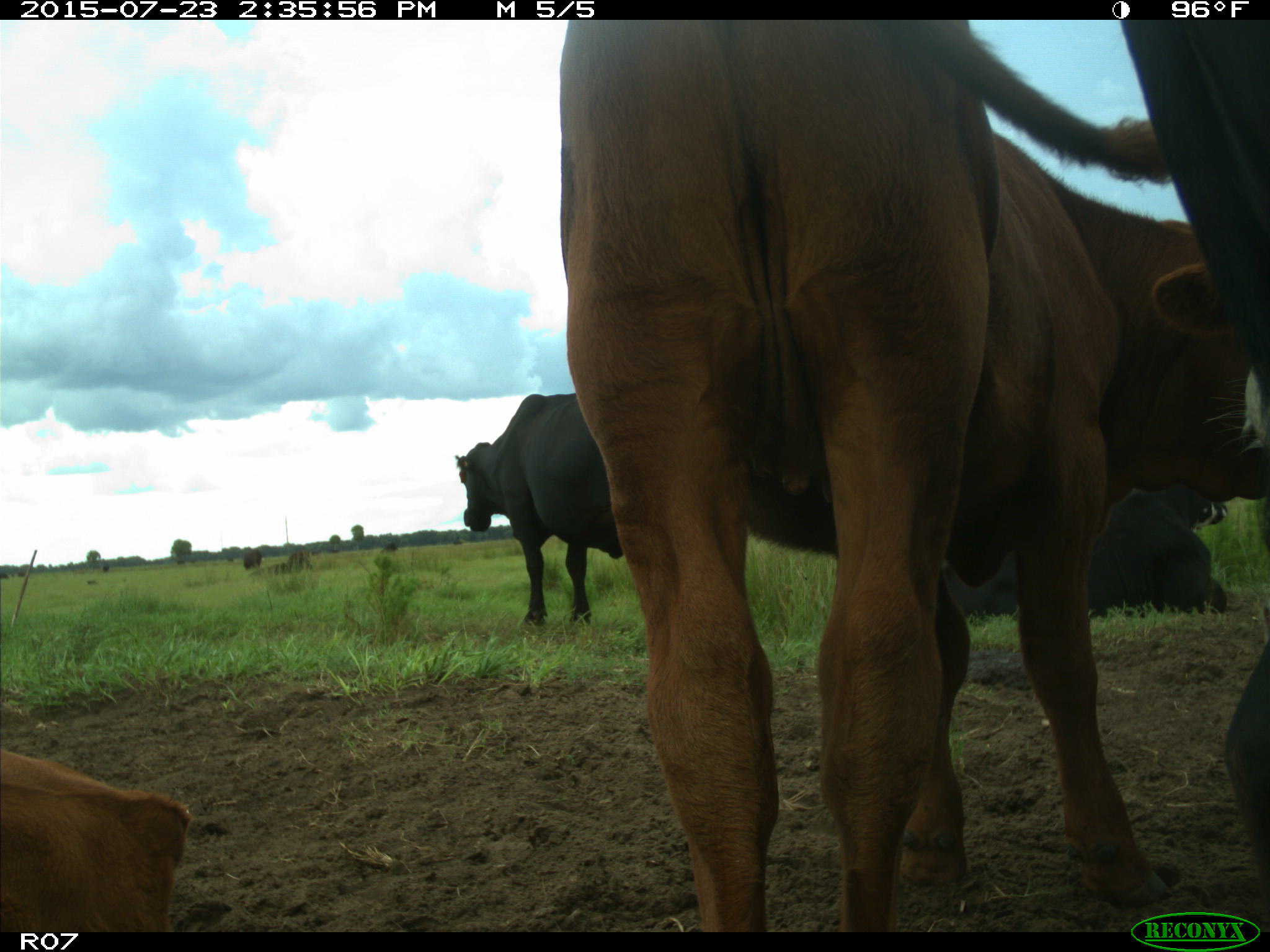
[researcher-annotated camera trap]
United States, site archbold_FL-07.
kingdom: Animalia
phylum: Chordata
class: Mammalia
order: Artiodactyla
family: Bovidae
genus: Bos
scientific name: Bos taurus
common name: domestic cow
Bos taurus (domestic cow).